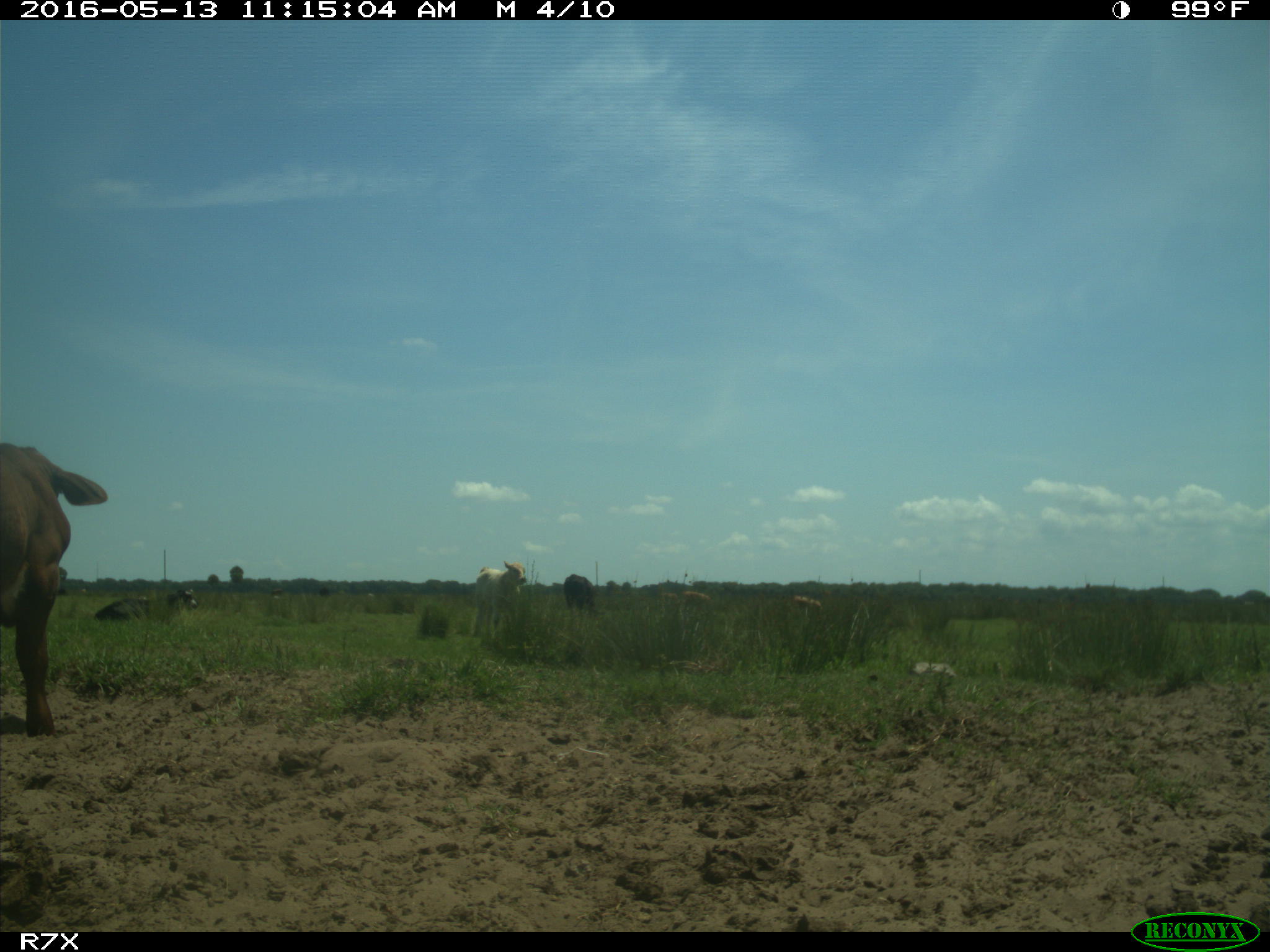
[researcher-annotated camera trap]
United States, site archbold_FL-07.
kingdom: Animalia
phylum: Chordata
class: Mammalia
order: Artiodactyla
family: Bovidae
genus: Bos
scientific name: Bos taurus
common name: domestic cow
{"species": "Bos taurus (domestic cow)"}